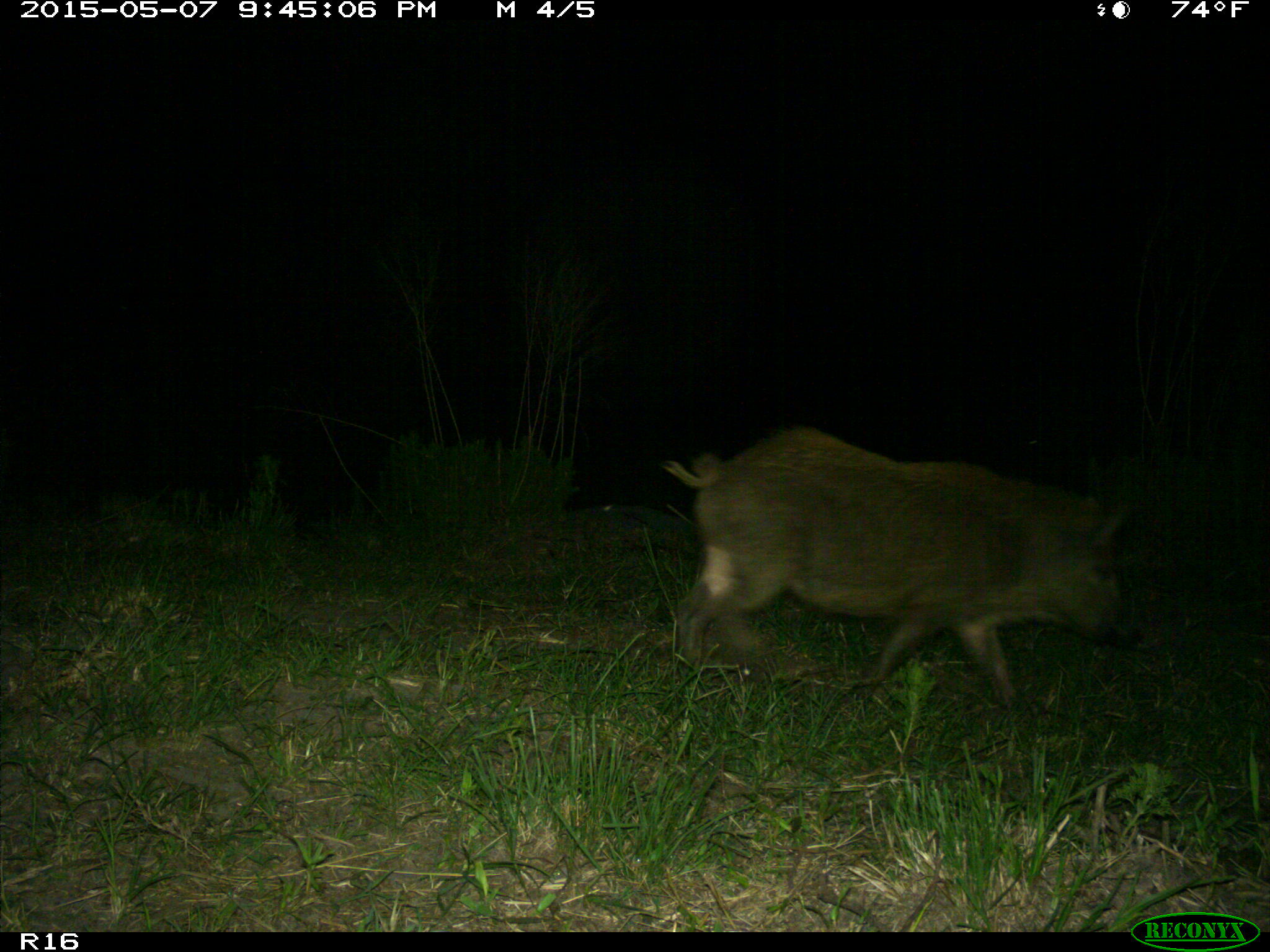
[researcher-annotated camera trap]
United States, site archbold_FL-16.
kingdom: Animalia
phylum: Chordata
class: Mammalia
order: Artiodactyla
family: Suidae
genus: Sus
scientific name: Sus scrofa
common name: wild boar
Sus scrofa (wild boar).